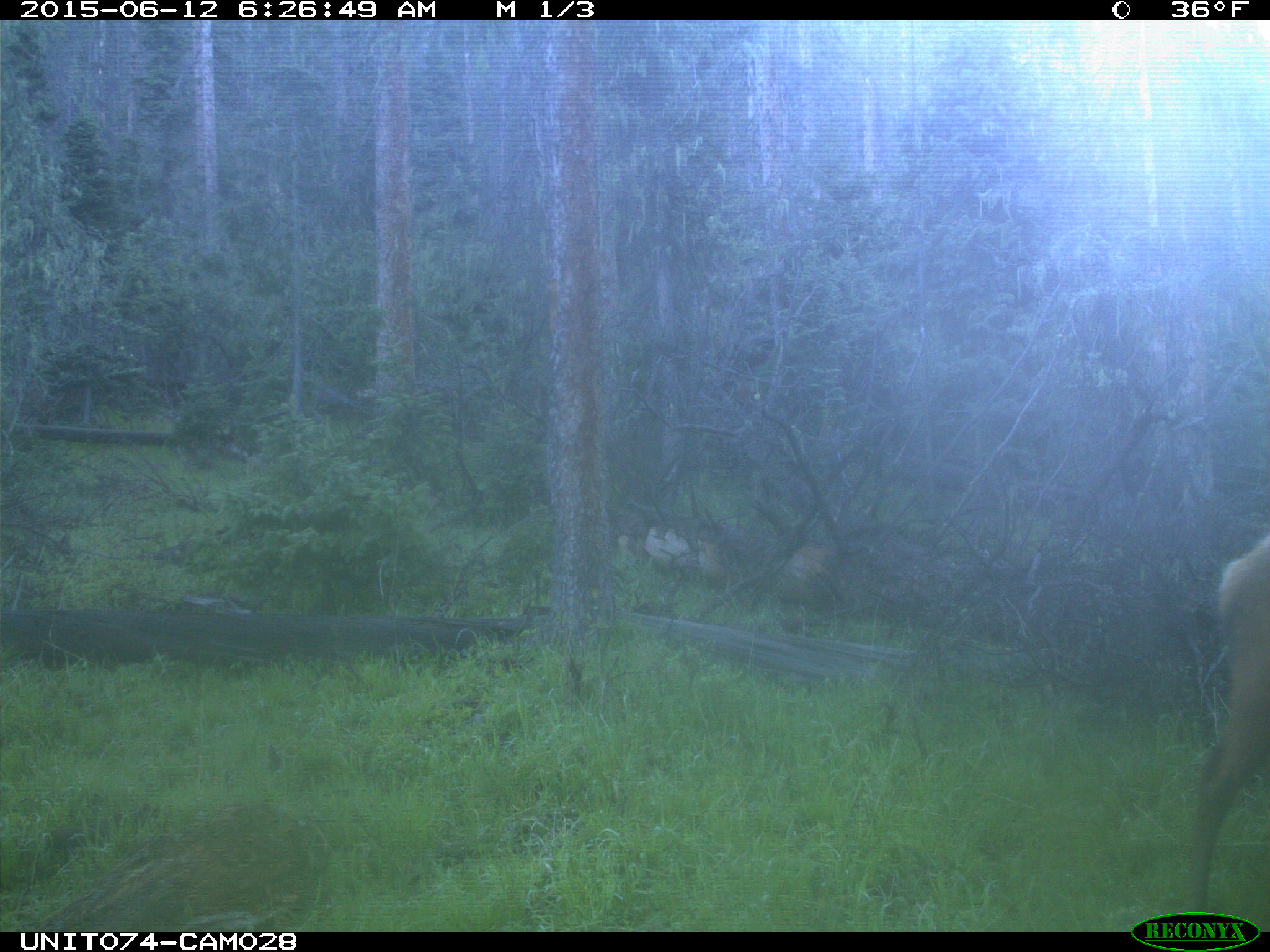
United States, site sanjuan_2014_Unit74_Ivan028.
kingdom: Animalia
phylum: Chordata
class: Mammalia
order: Artiodactyla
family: Cervidae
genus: Cervus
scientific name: Cervus elaphus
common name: red deer